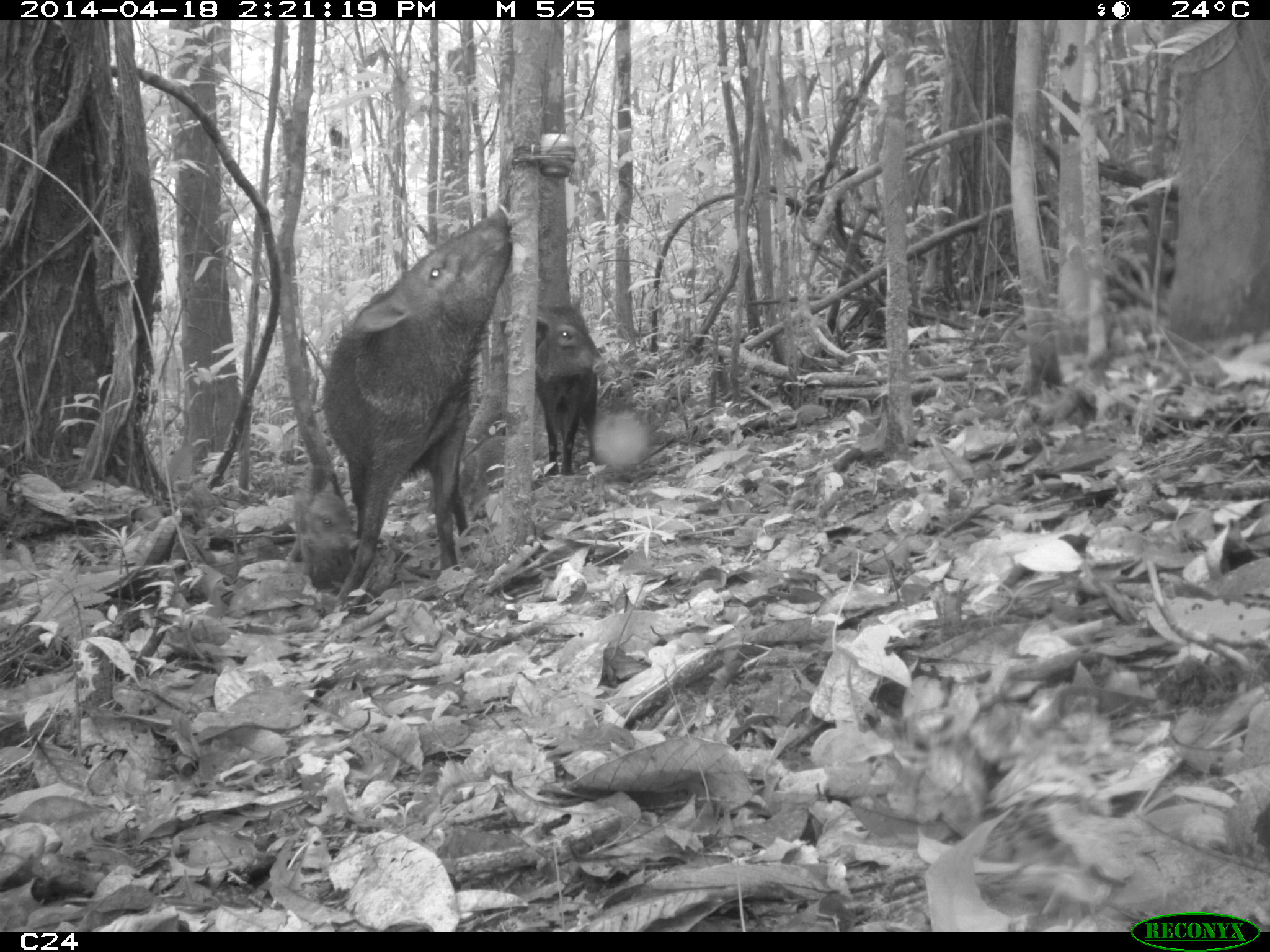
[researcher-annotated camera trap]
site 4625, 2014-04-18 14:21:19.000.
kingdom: Animalia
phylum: Chordata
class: Mammalia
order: Artiodactyla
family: Tayassuidae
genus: Pecari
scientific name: Pecari tajacu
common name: collared peccary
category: tayassu tajacu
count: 5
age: adult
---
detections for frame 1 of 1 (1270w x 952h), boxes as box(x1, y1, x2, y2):
tayassu tajacu: box(322, 206, 514, 603); box(535, 303, 607, 476)